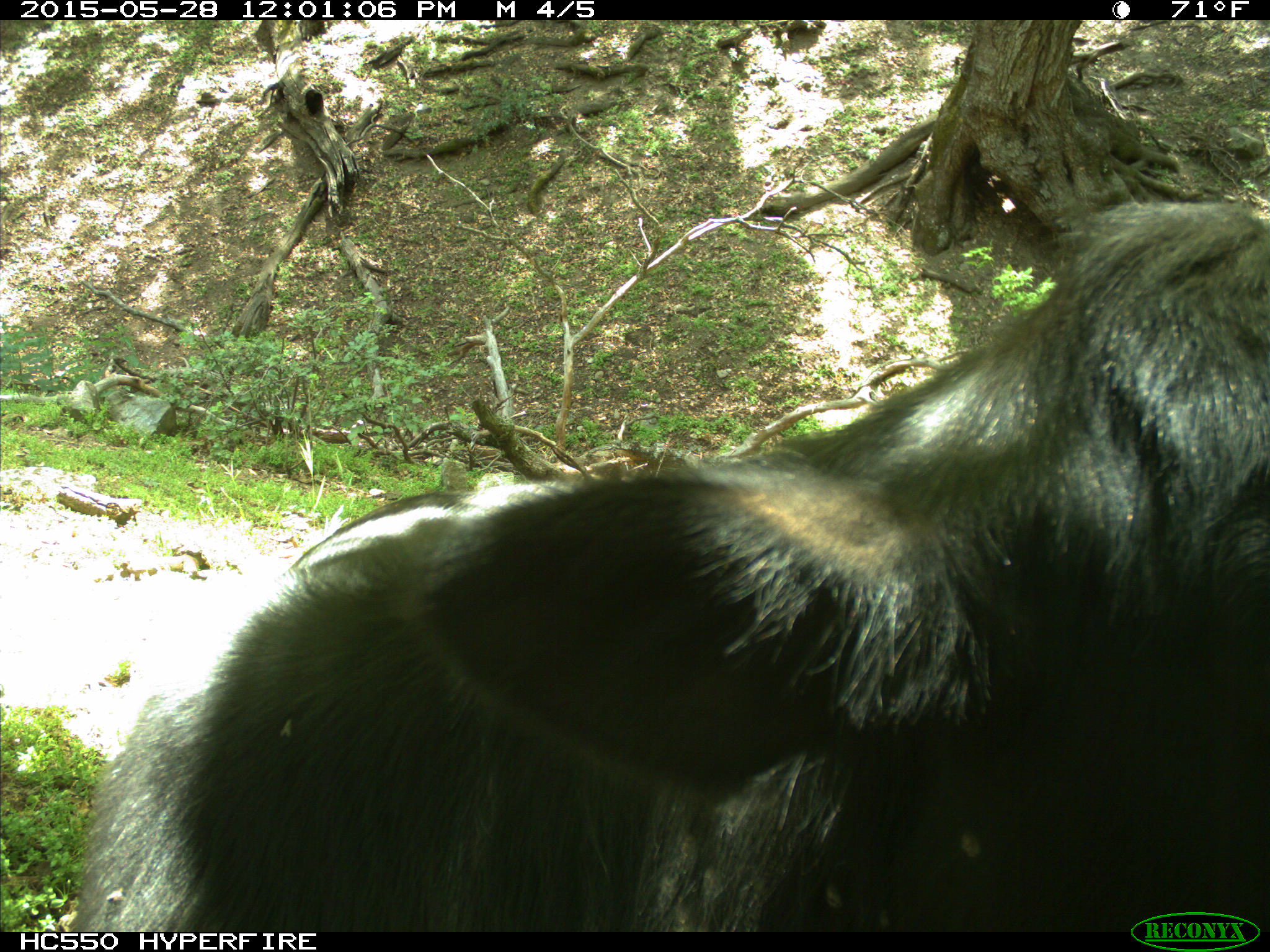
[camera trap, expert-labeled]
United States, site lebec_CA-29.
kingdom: Animalia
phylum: Chordata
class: Mammalia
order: Artiodactyla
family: Bovidae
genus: Bos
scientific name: Bos taurus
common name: domestic cow